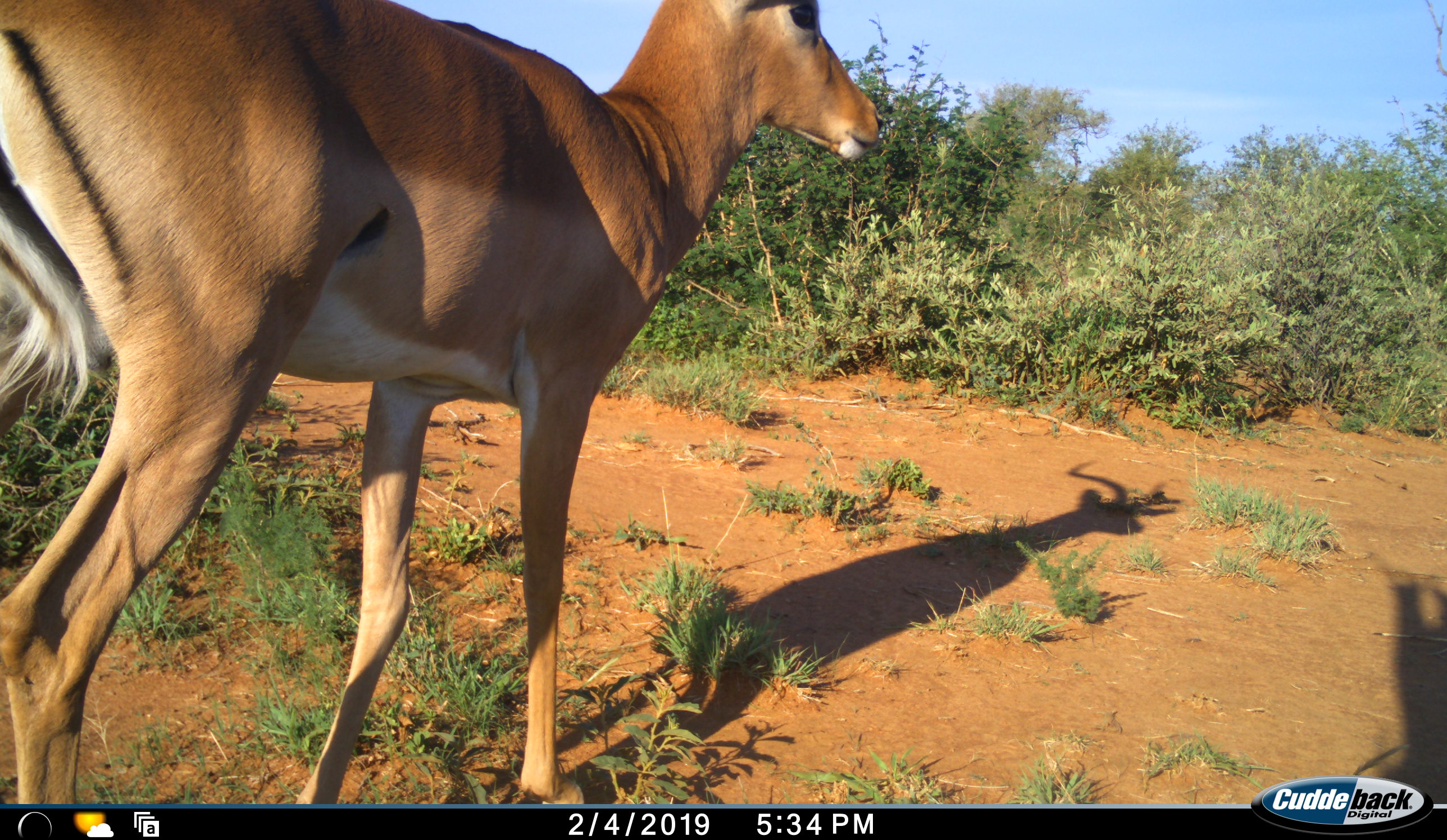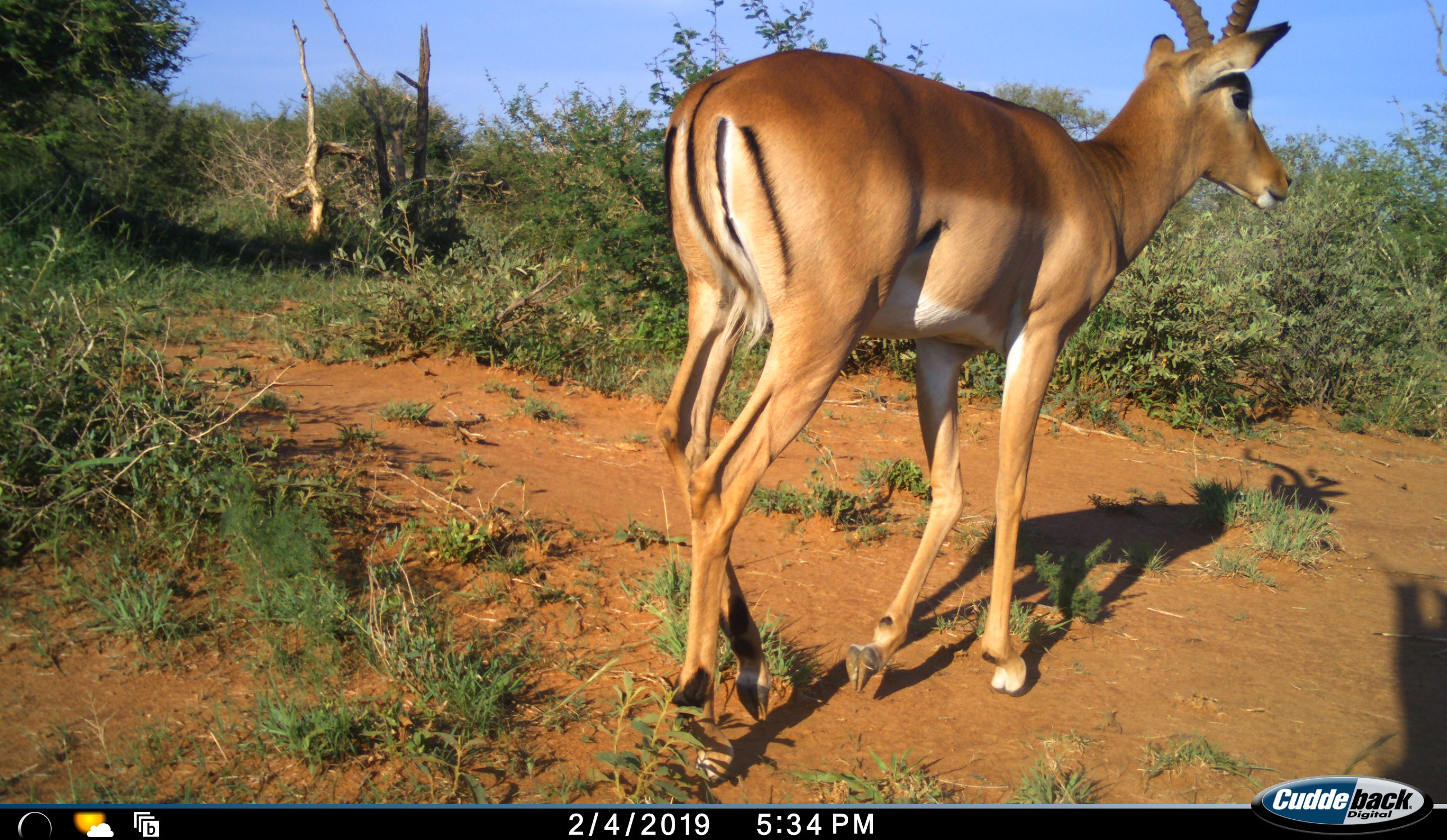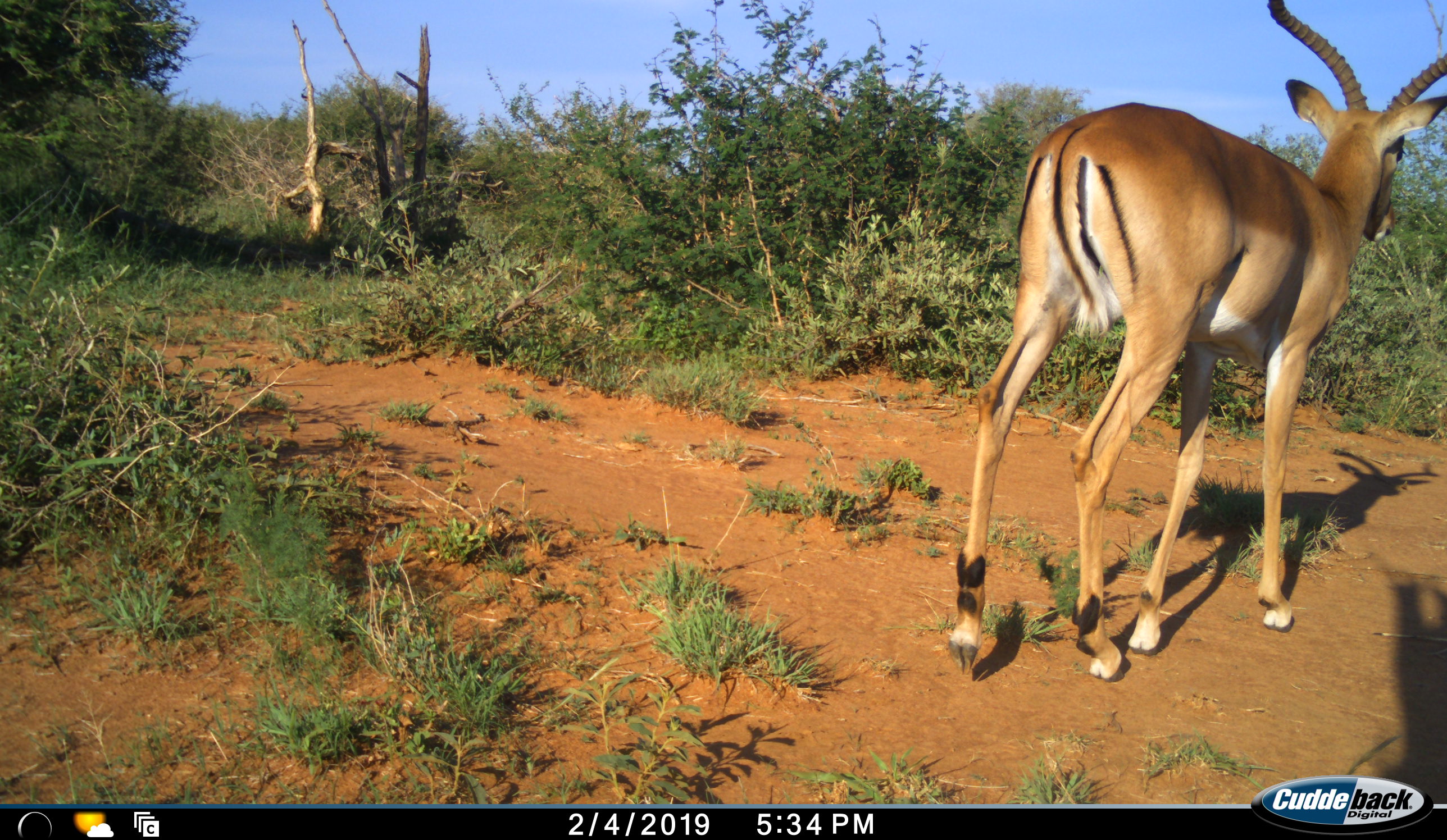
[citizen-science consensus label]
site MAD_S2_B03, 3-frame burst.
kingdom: Animalia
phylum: Chordata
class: Mammalia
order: Artiodactyla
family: Bovidae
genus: Aepyceros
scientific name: Aepyceros melampus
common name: impala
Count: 1.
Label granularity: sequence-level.